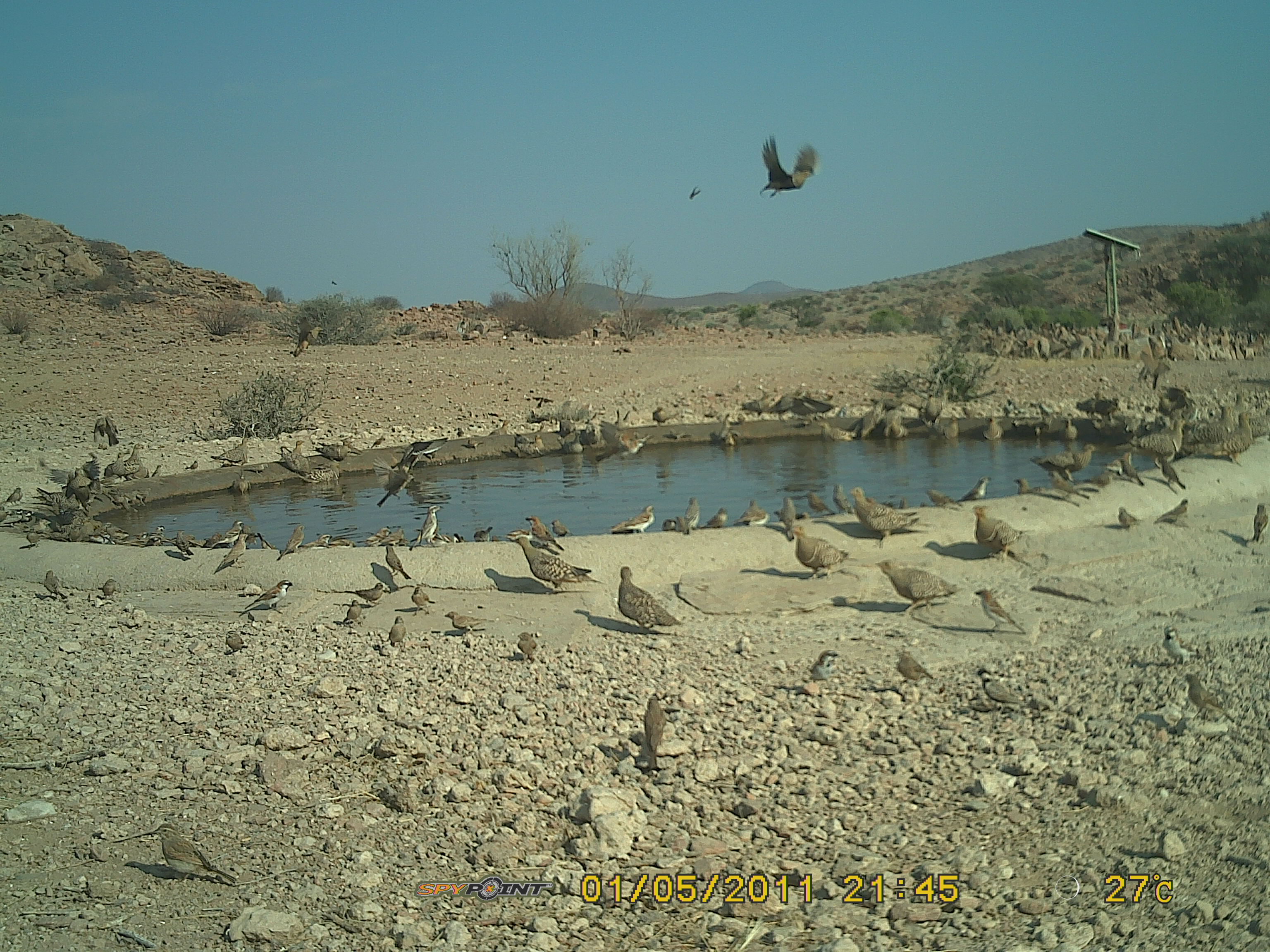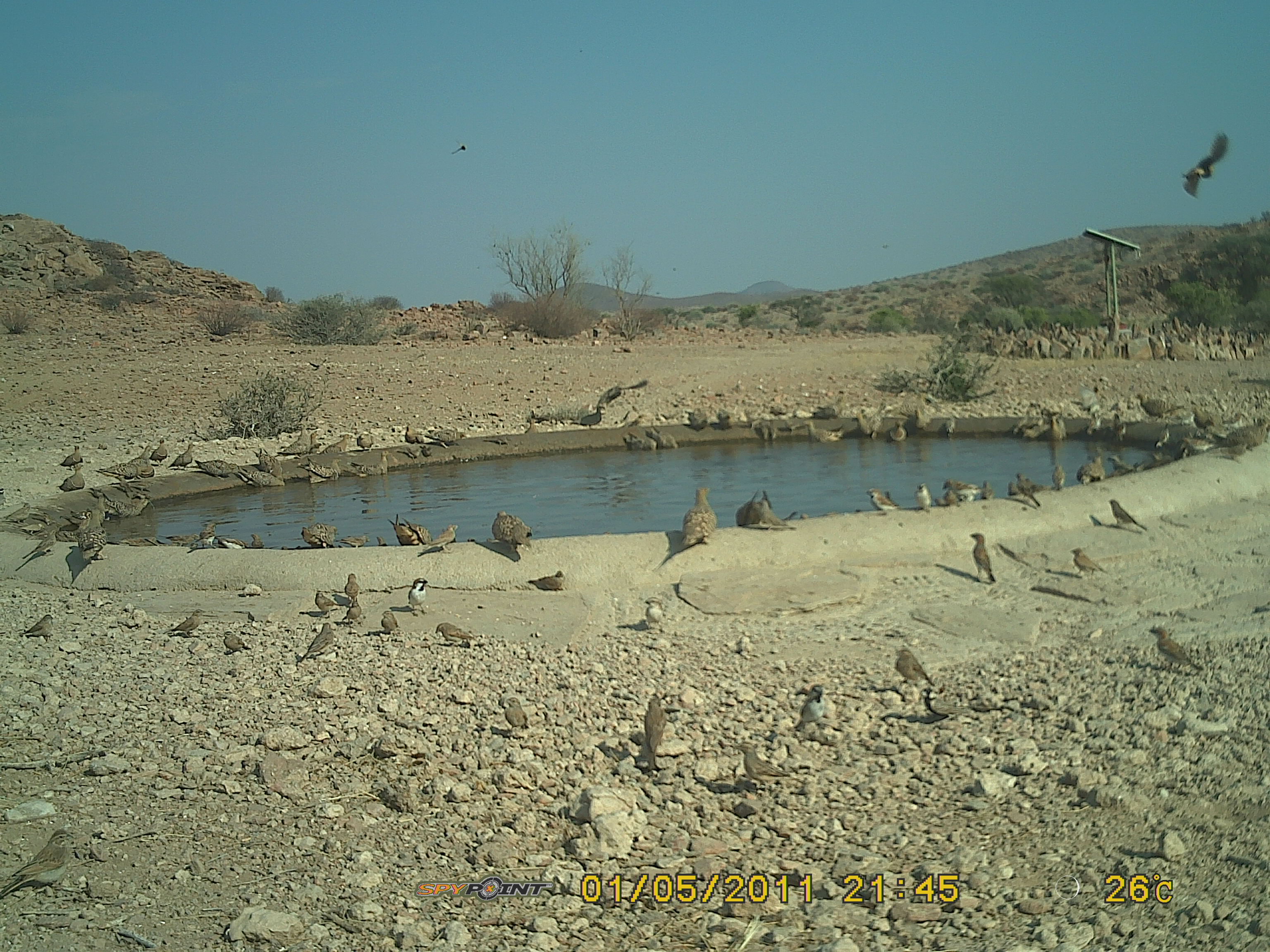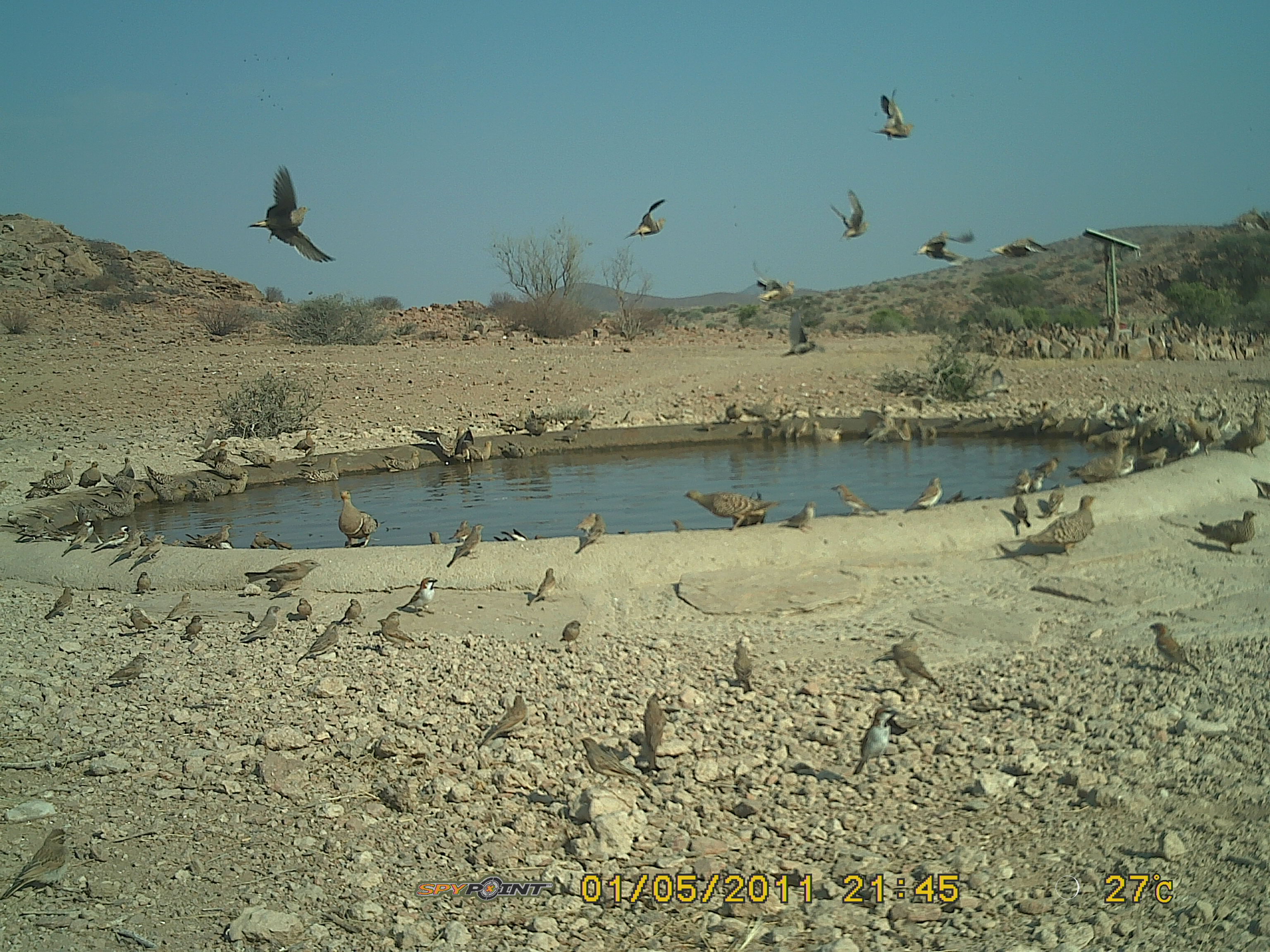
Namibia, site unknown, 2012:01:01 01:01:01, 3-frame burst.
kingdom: Animalia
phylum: Chordata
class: Aves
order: Pterocliformes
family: Pteroclidae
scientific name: Pteroclidae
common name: sandgrouse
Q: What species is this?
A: Pteroclidae (sandgrouse).